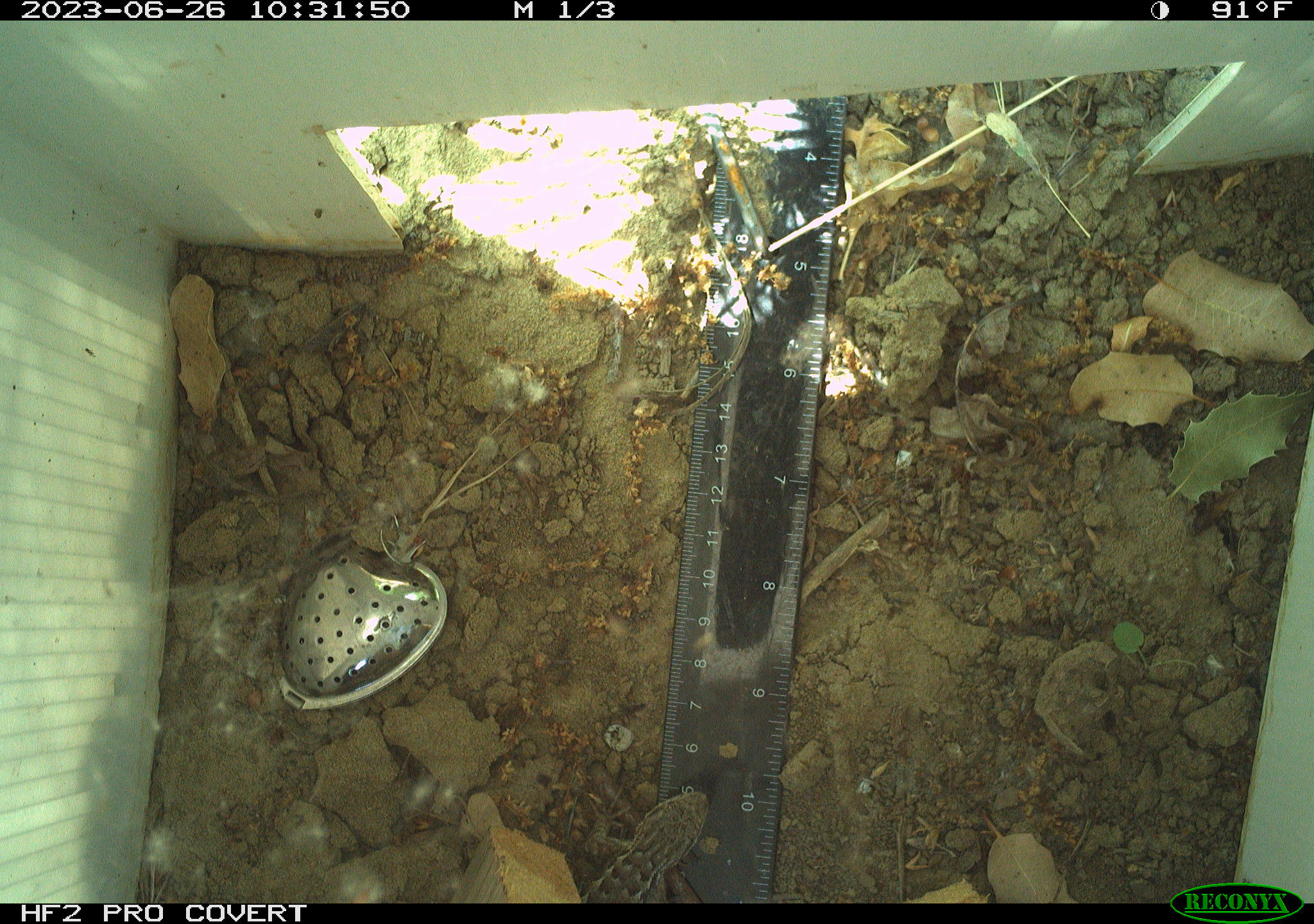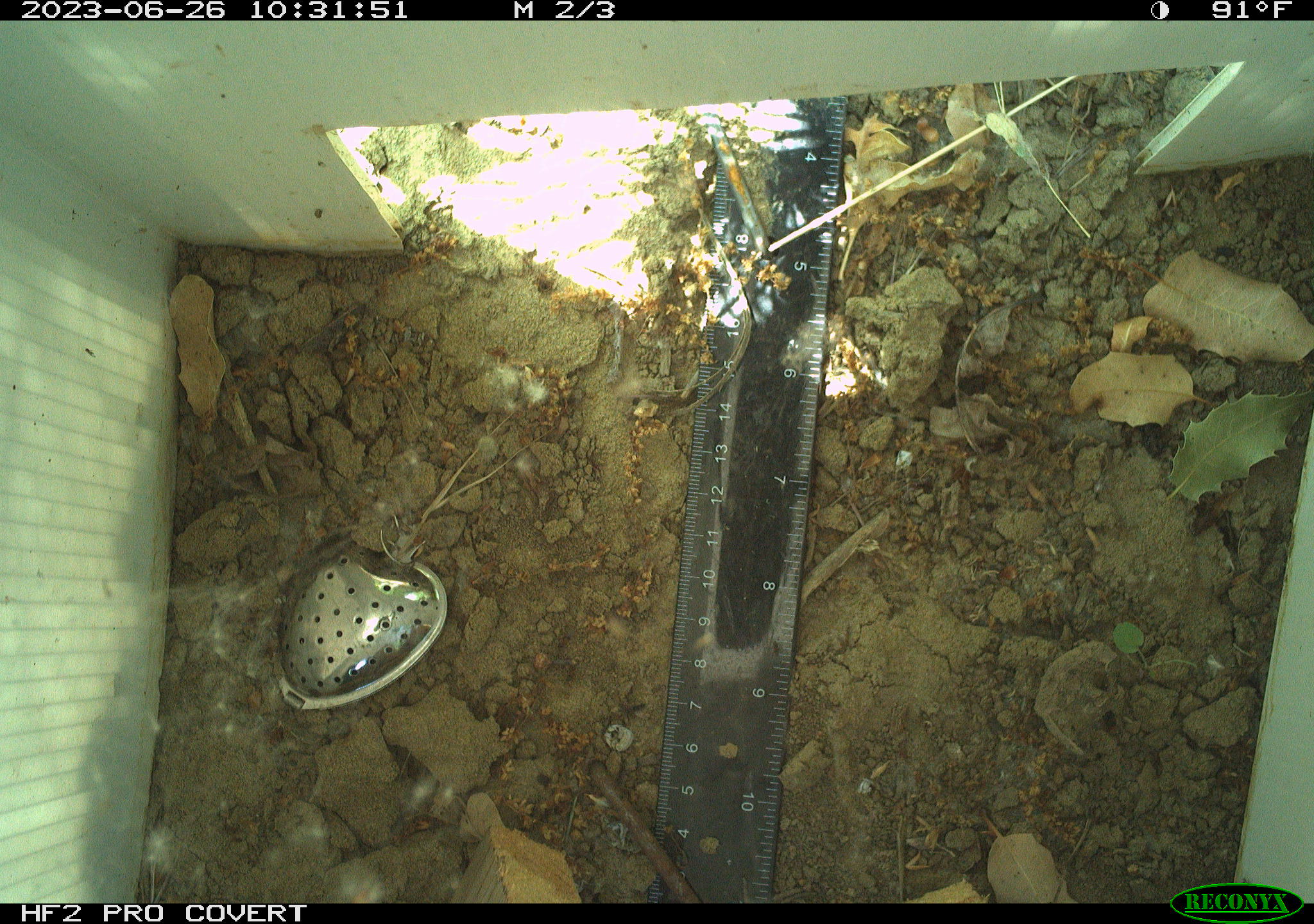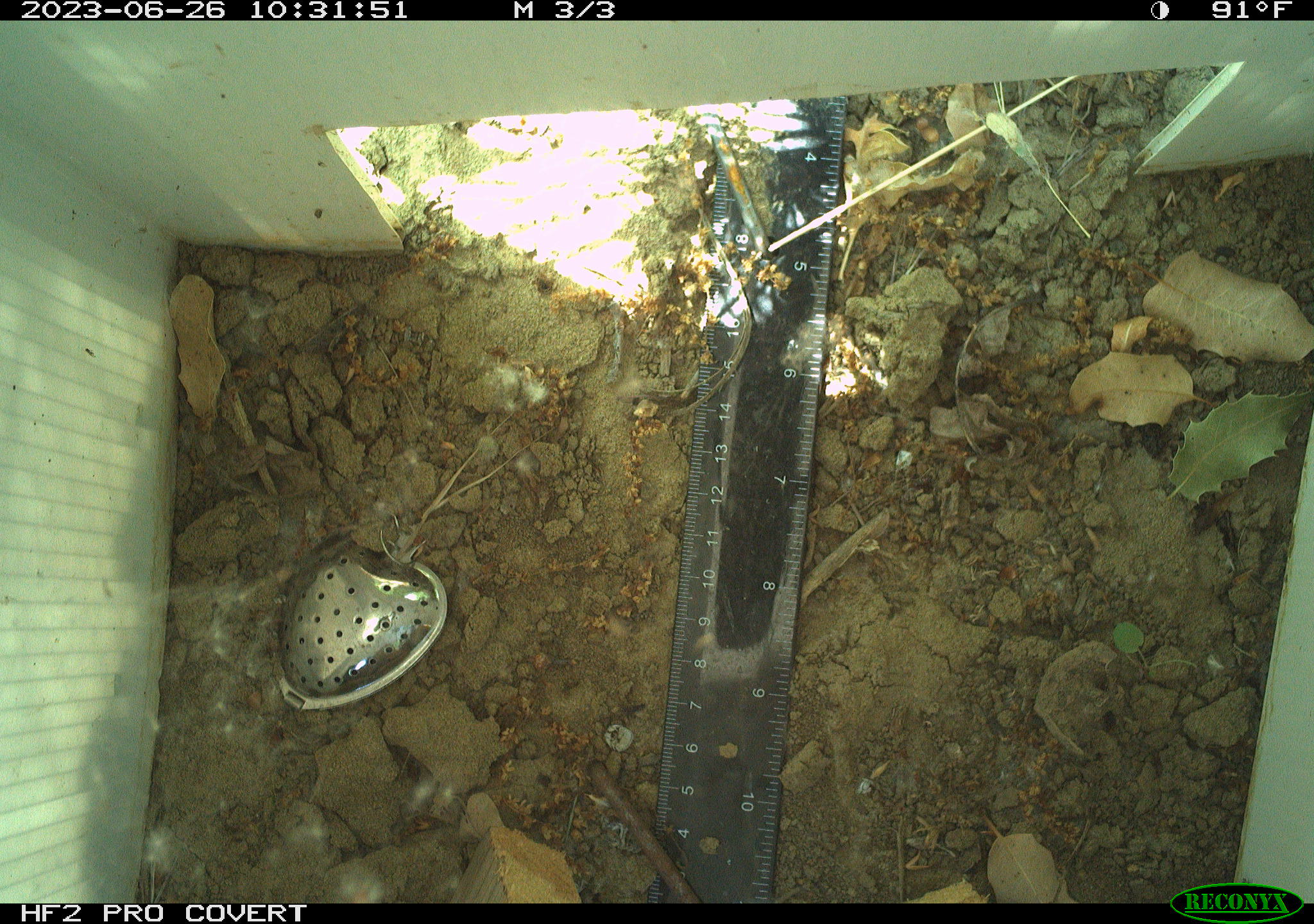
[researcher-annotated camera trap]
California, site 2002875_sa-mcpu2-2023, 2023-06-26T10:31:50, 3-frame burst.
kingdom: Animalia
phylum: Chordata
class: Reptilia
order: Squamata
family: Phrynosomatidae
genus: Sceloporus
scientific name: Sceloporus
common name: spiny lizards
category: sceloporus species